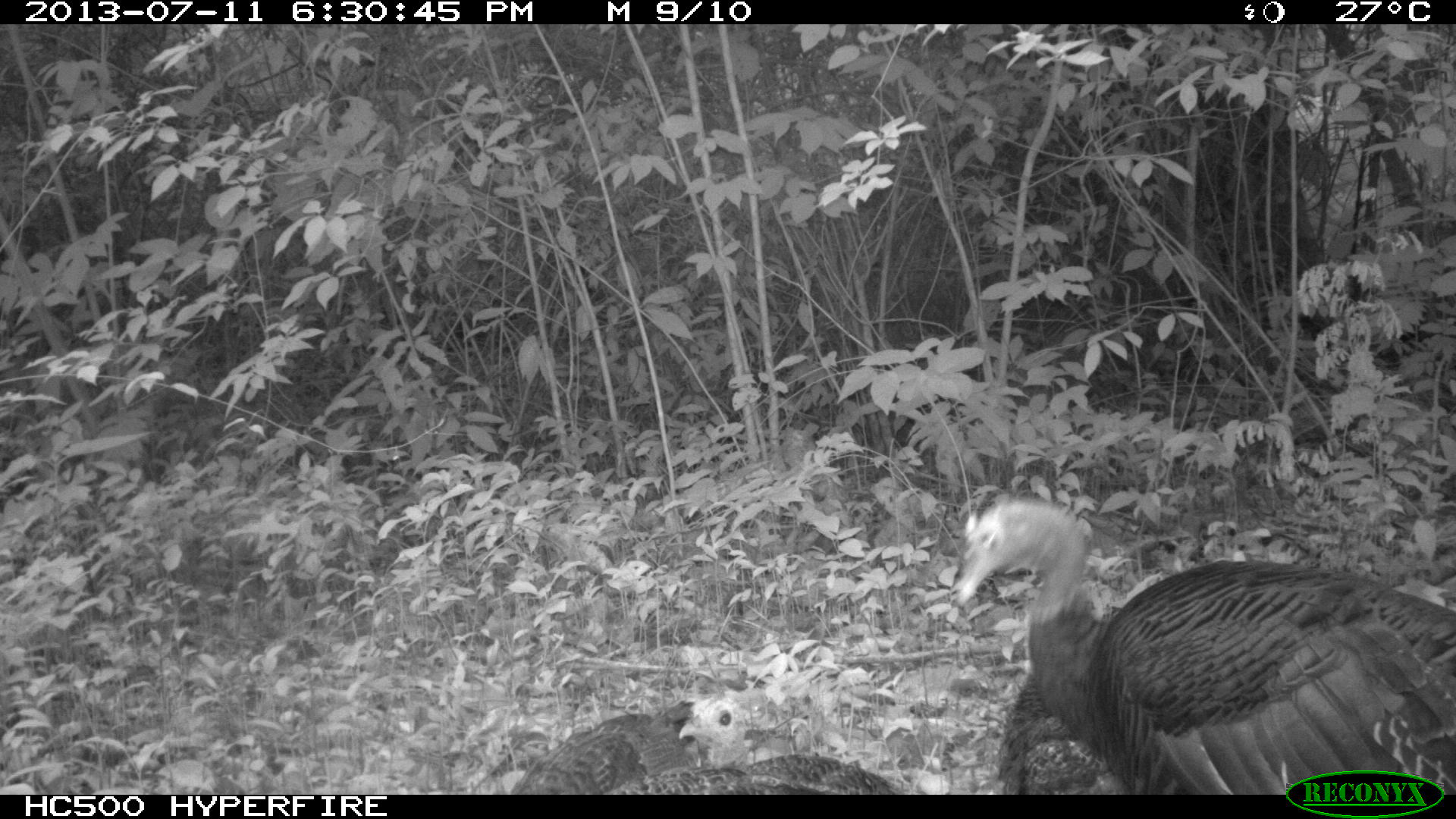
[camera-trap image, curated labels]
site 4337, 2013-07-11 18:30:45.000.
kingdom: Animalia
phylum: Chordata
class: Aves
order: Galliformes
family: Phasianidae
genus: Meleagris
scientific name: Meleagris ocellata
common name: ocellated turkey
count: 4